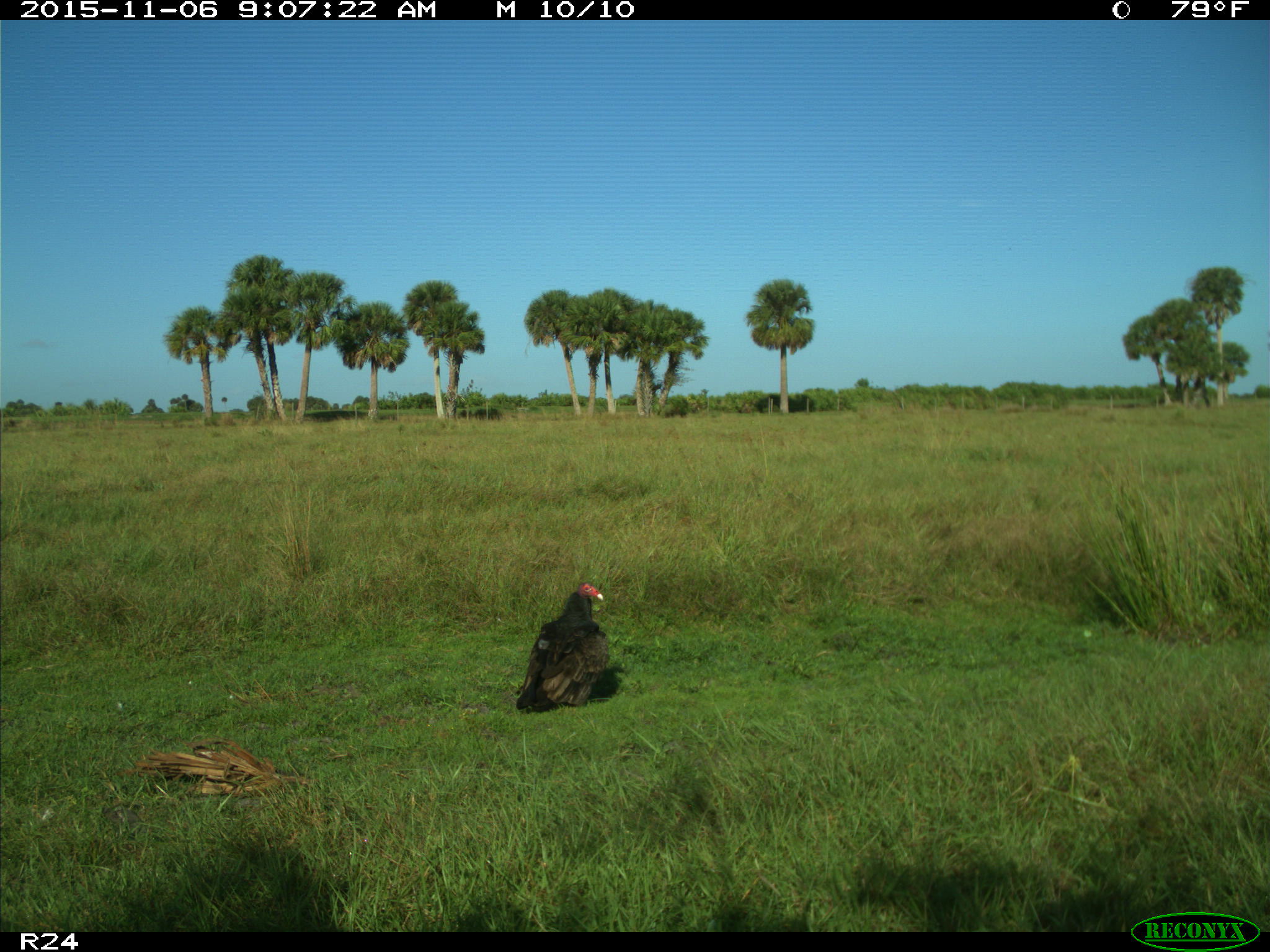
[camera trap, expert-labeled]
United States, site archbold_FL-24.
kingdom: Animalia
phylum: Chordata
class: Aves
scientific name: Aves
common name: birds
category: unidentified bird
Unidentified bird (birds) (Aves).